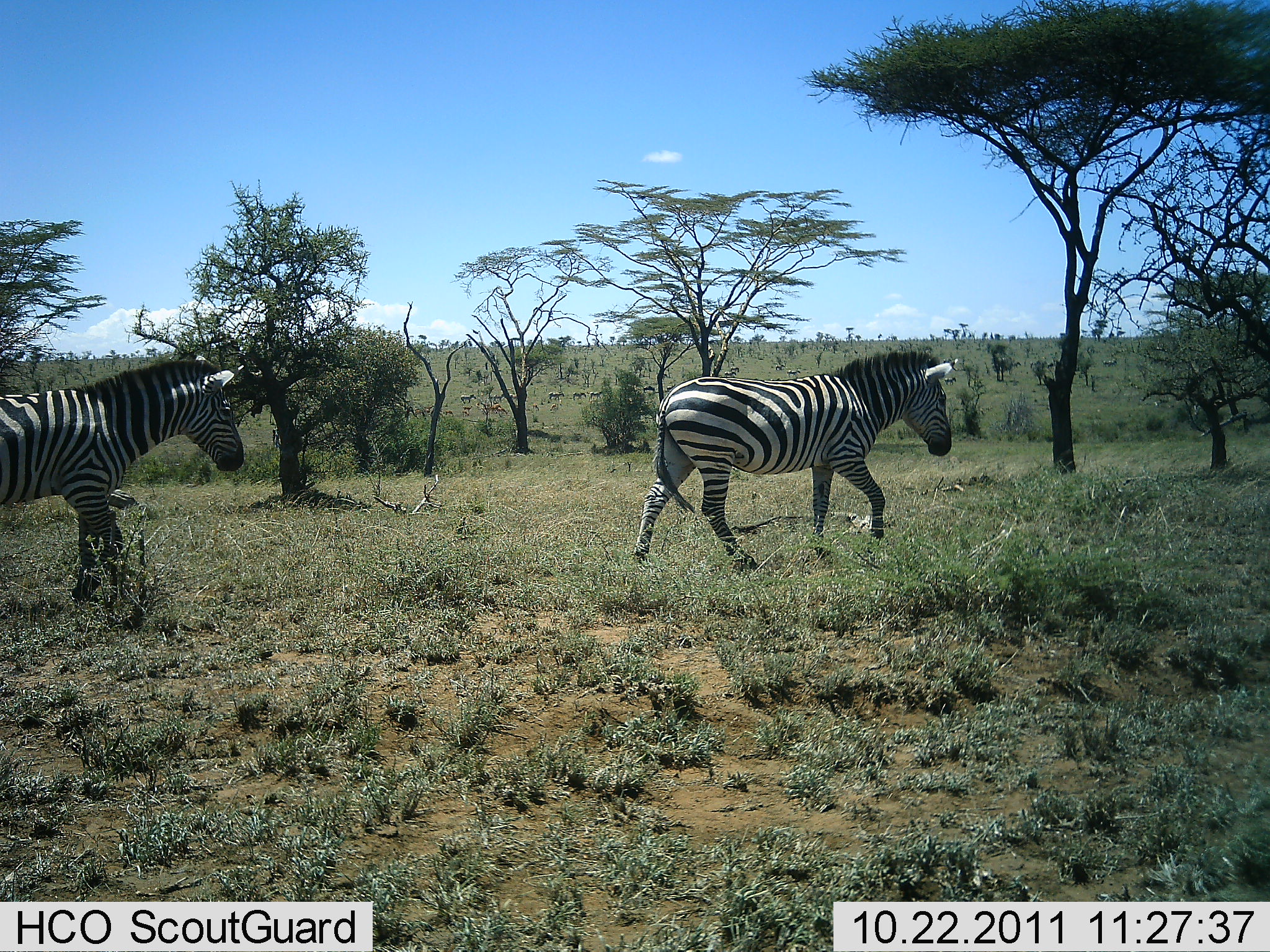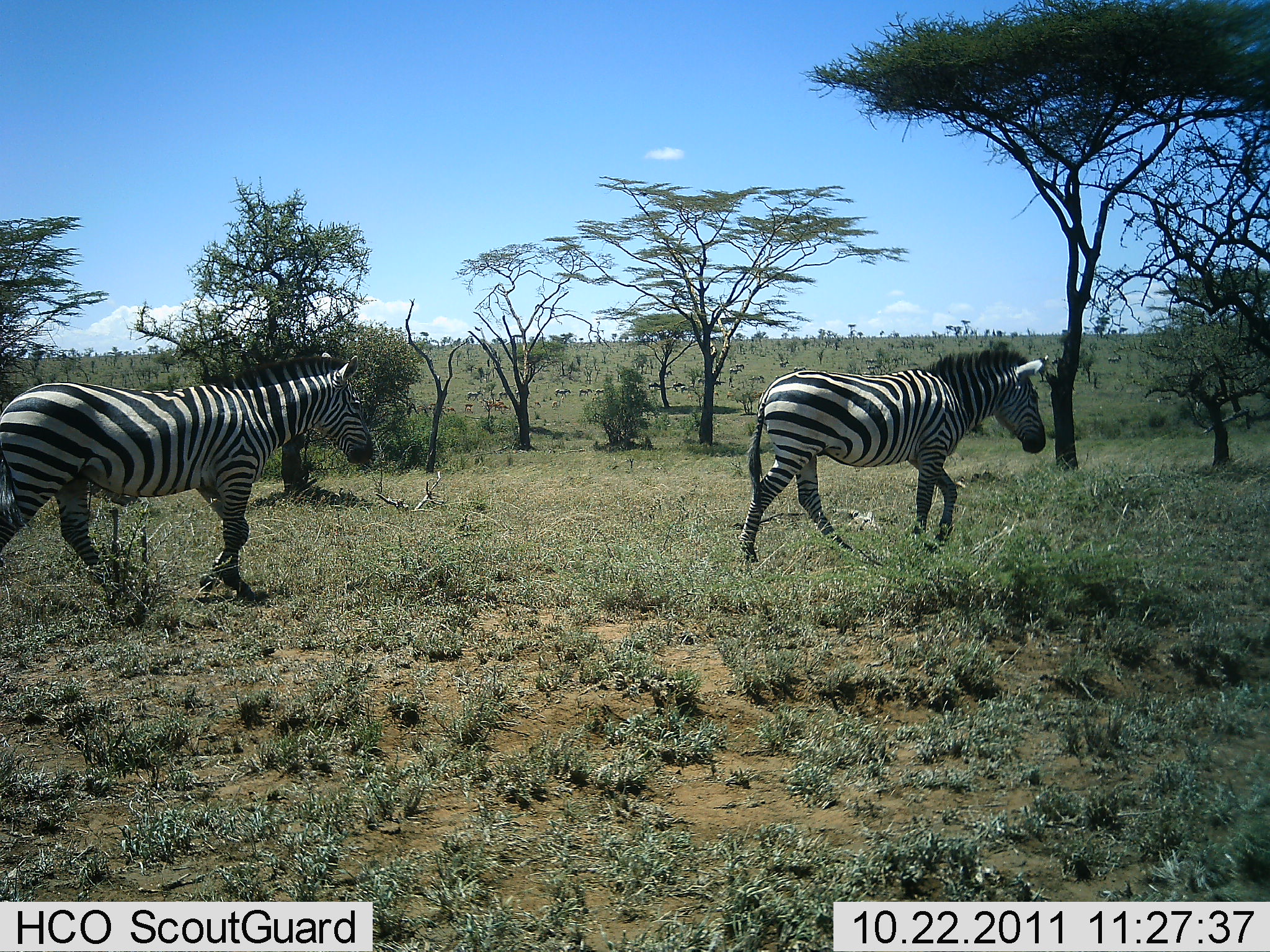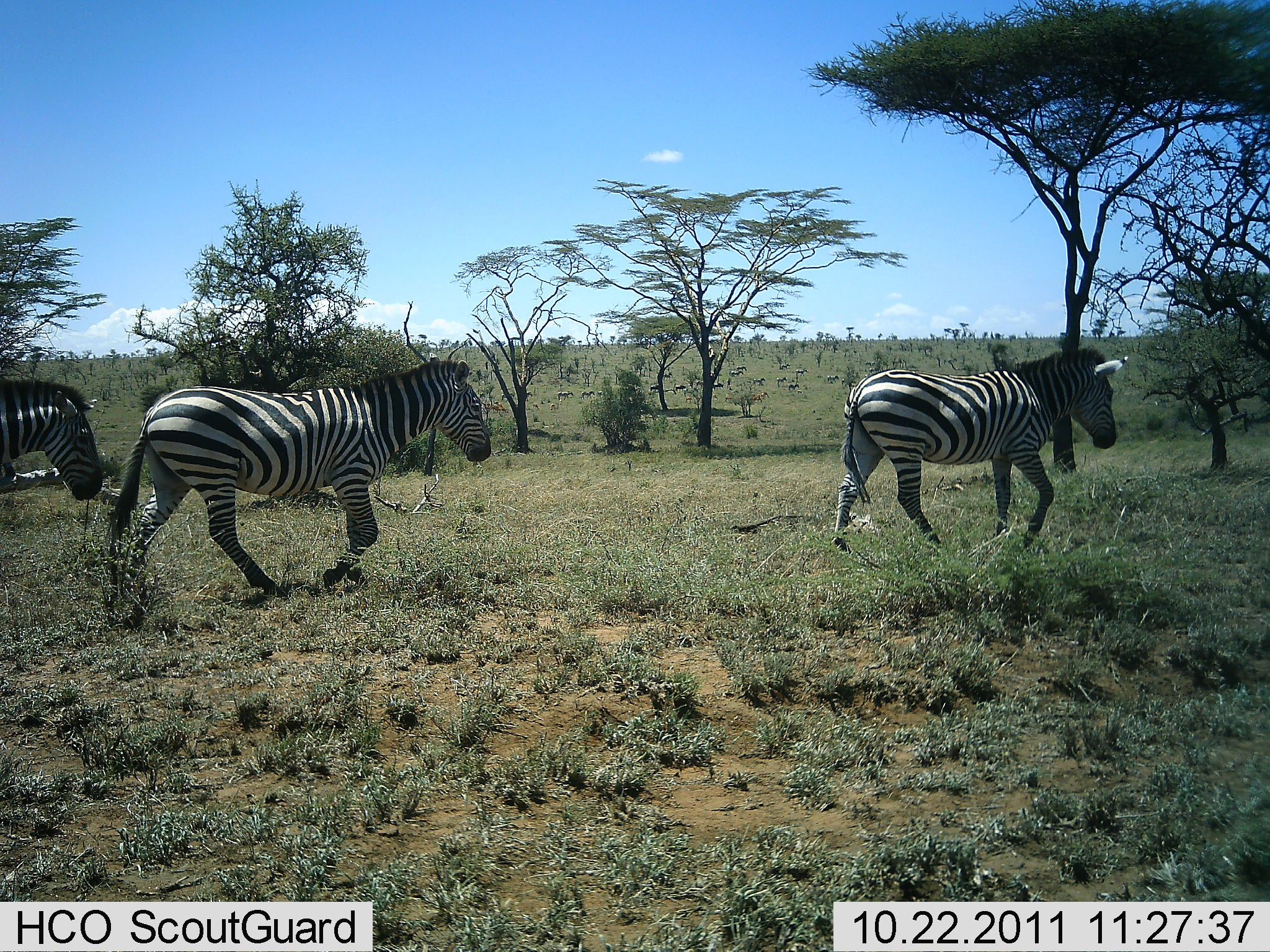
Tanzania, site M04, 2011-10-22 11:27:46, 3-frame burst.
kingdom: Animalia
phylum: Chordata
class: Mammalia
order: Perissodactyla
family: Equidae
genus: Equus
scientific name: Equus quagga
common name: plains zebra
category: zebra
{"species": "zebra (plains zebra) (Equus quagga)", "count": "3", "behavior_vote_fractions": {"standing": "0%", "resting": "0%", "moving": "100%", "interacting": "0%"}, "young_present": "0%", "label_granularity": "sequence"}